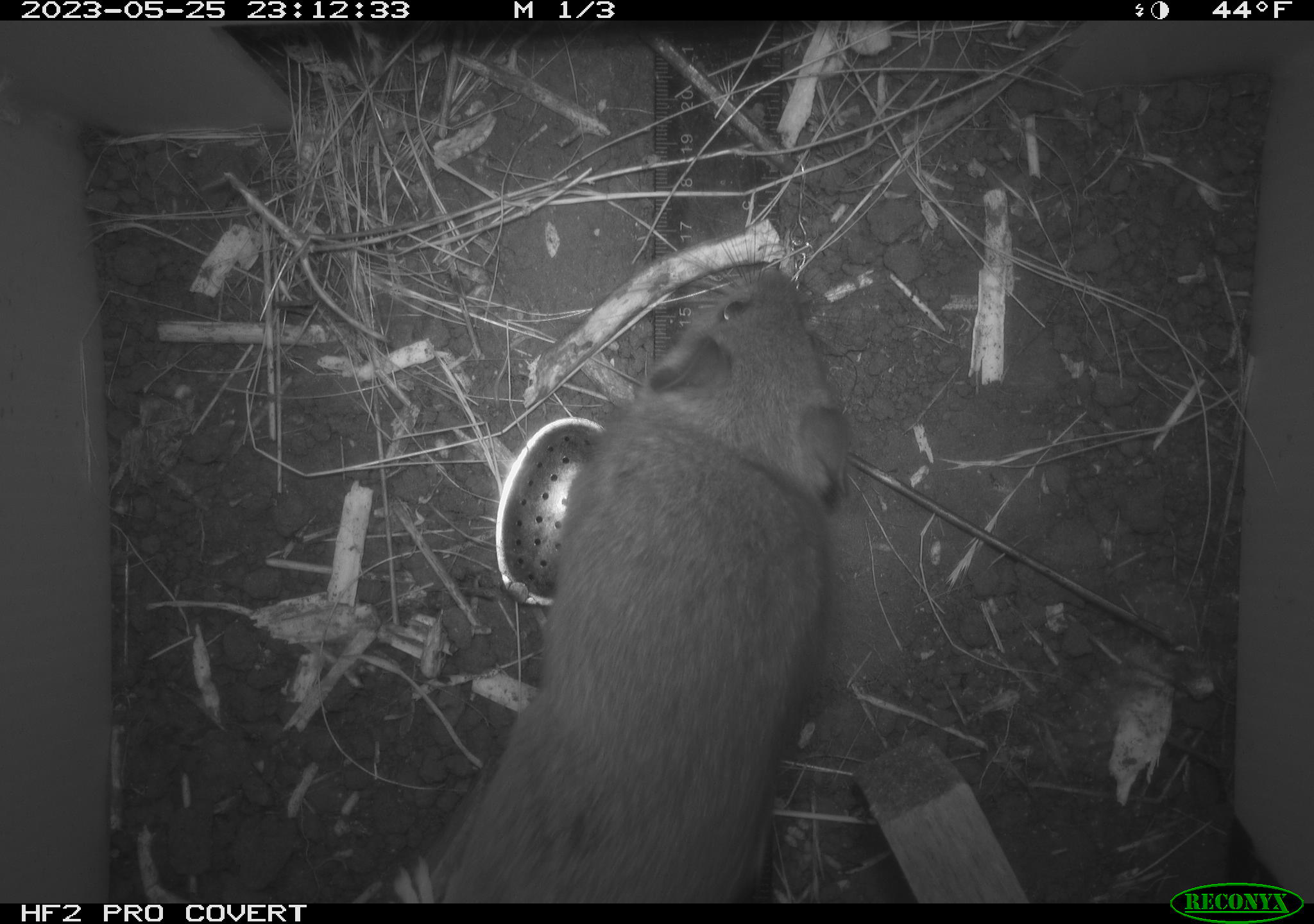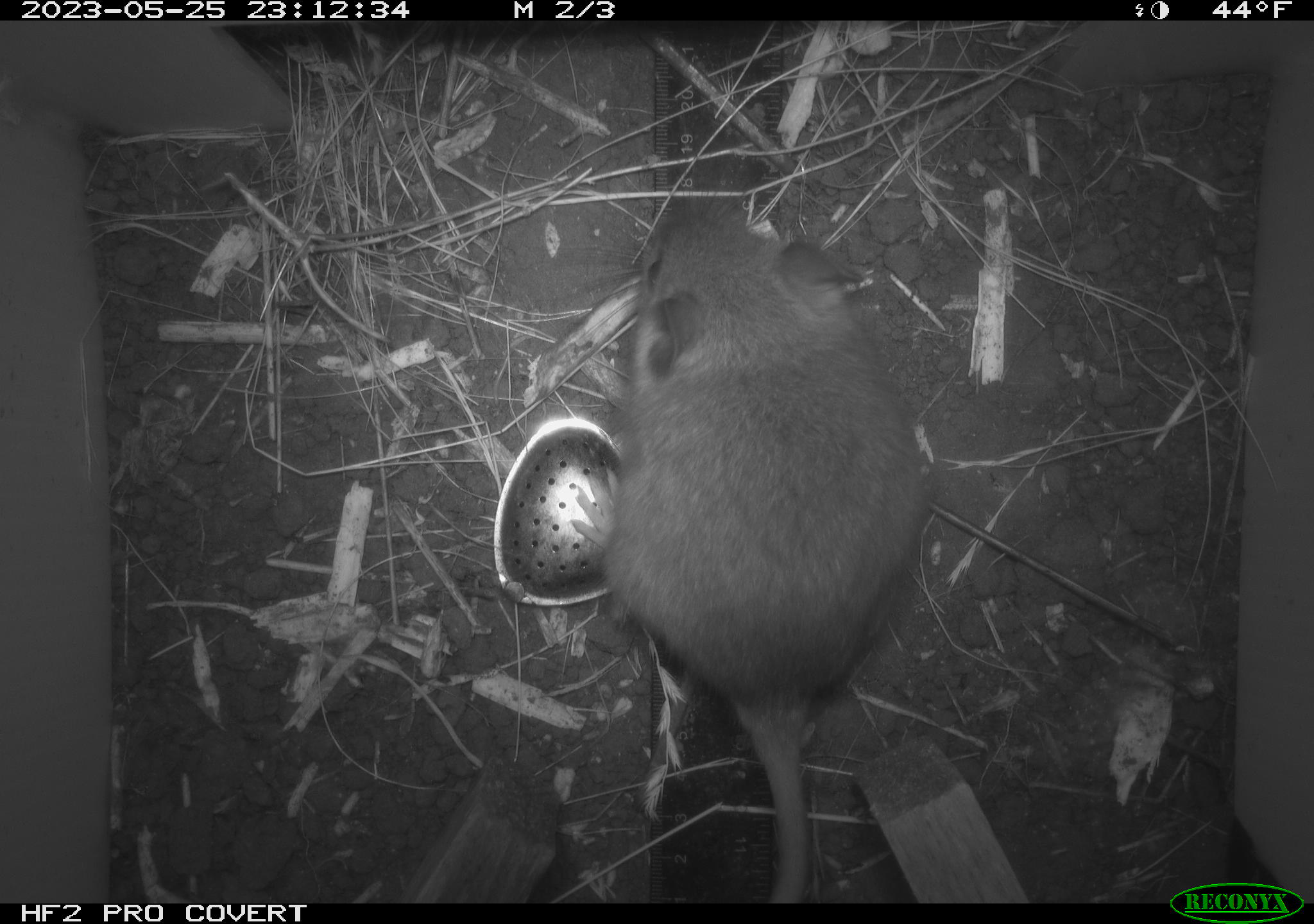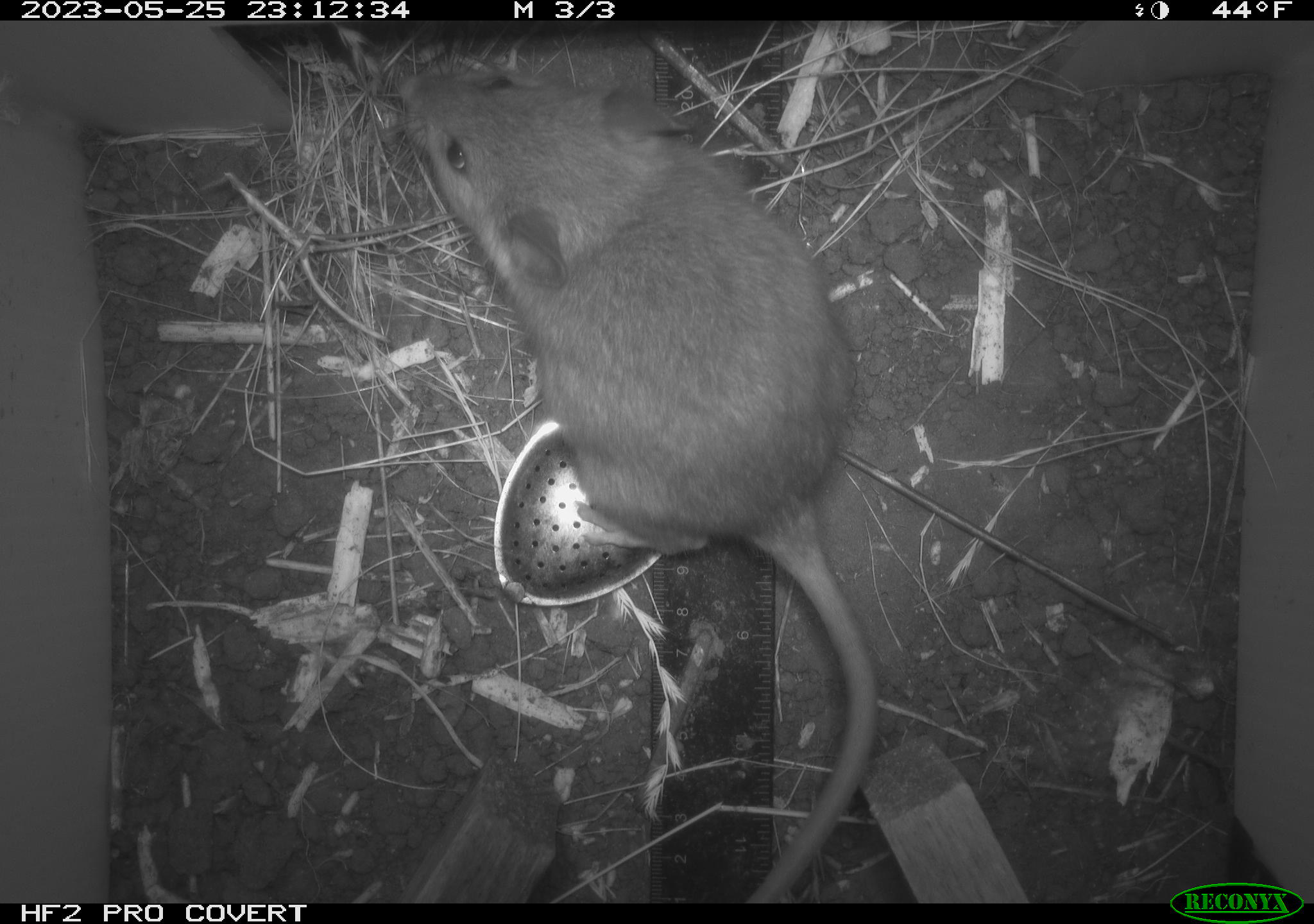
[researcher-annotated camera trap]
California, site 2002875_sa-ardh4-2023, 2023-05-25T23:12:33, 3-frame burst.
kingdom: Animalia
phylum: Chordata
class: Mammalia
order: Rodentia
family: Cricetidae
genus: Neotoma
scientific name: Neotoma fuscipes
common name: dusky-footed woodrat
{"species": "dusky-footed woodrat (Neotoma fuscipes)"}